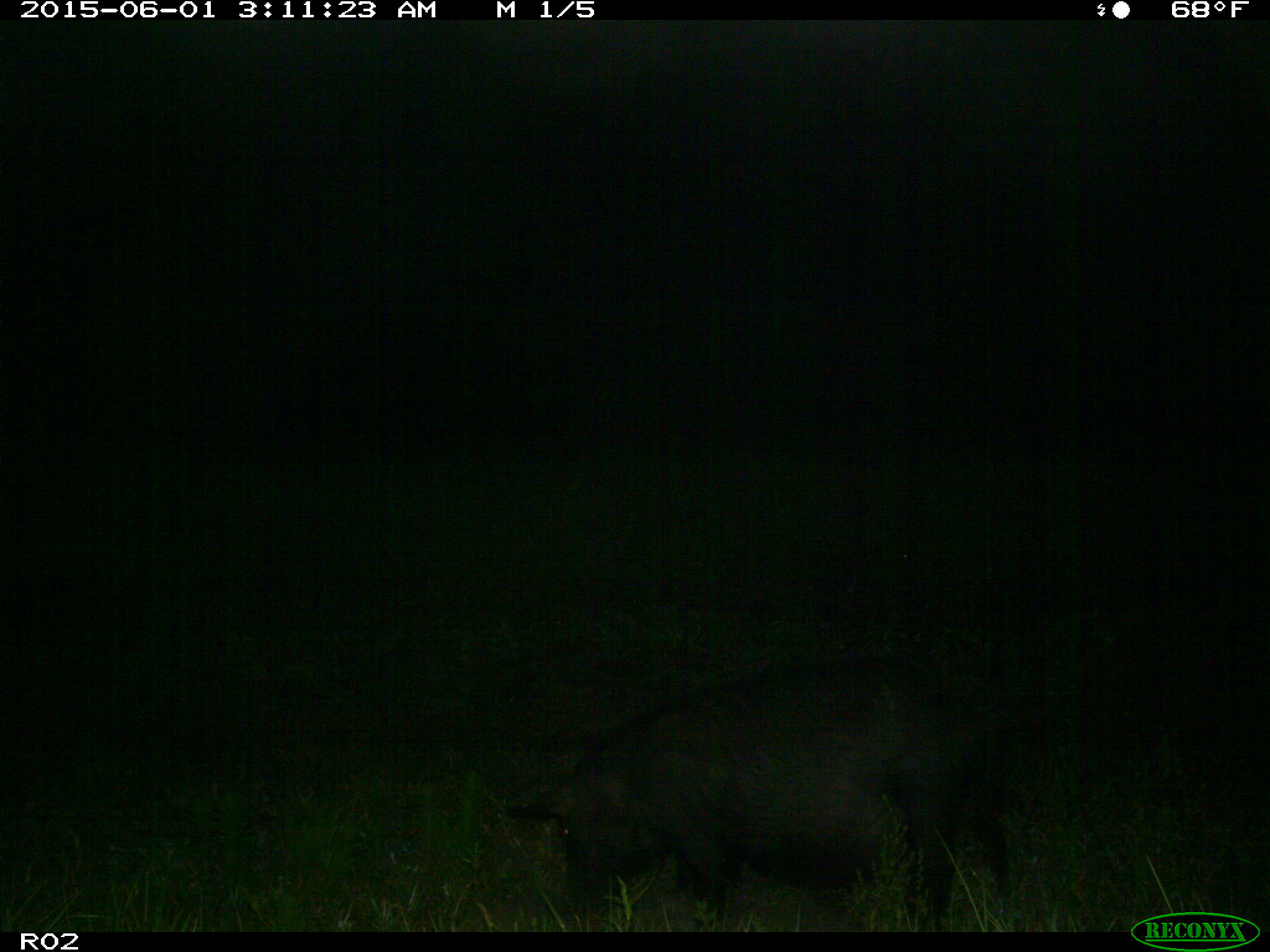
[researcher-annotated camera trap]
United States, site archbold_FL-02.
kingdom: Animalia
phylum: Chordata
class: Mammalia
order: Artiodactyla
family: Suidae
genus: Sus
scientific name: Sus scrofa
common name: wild boar